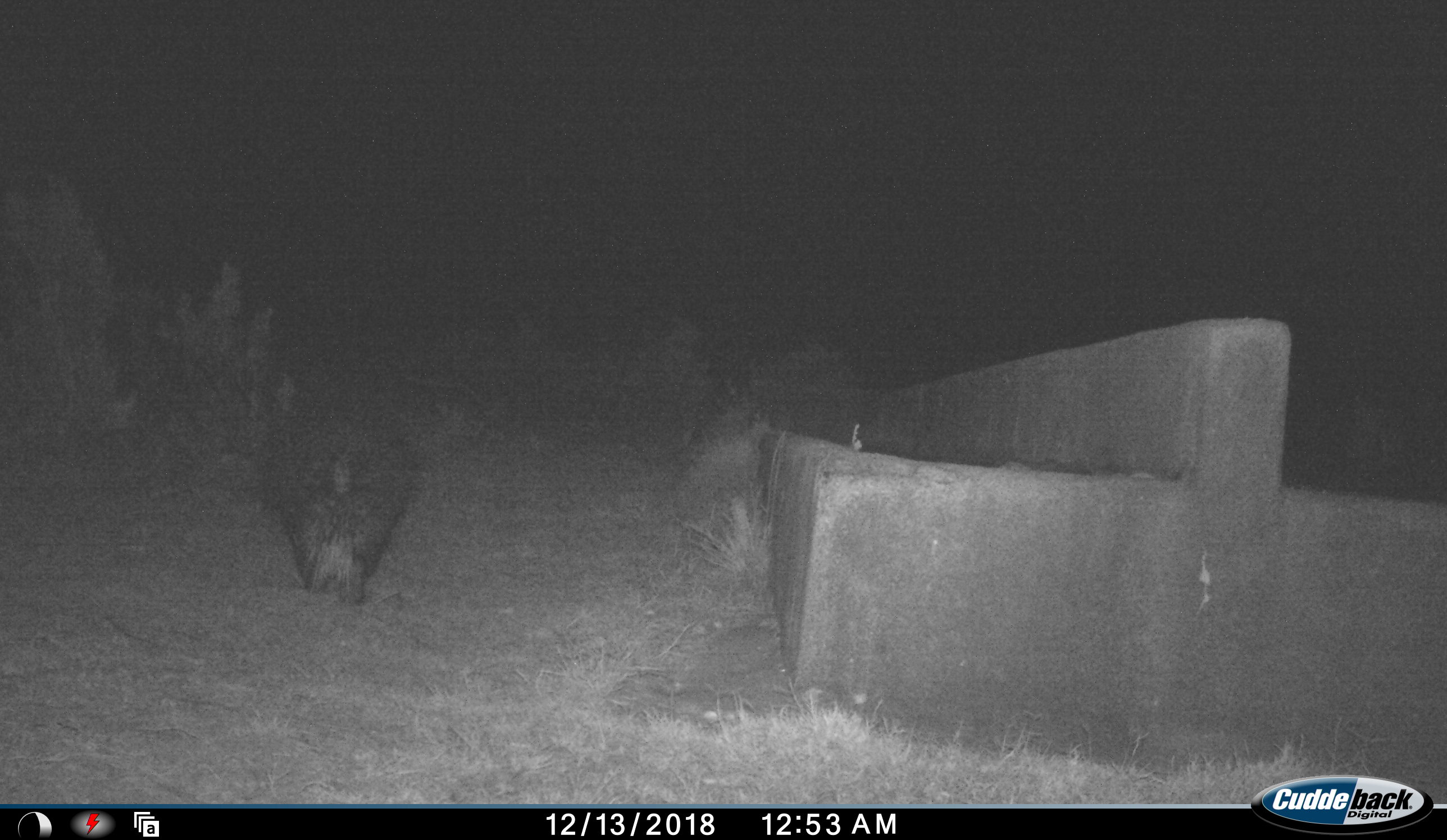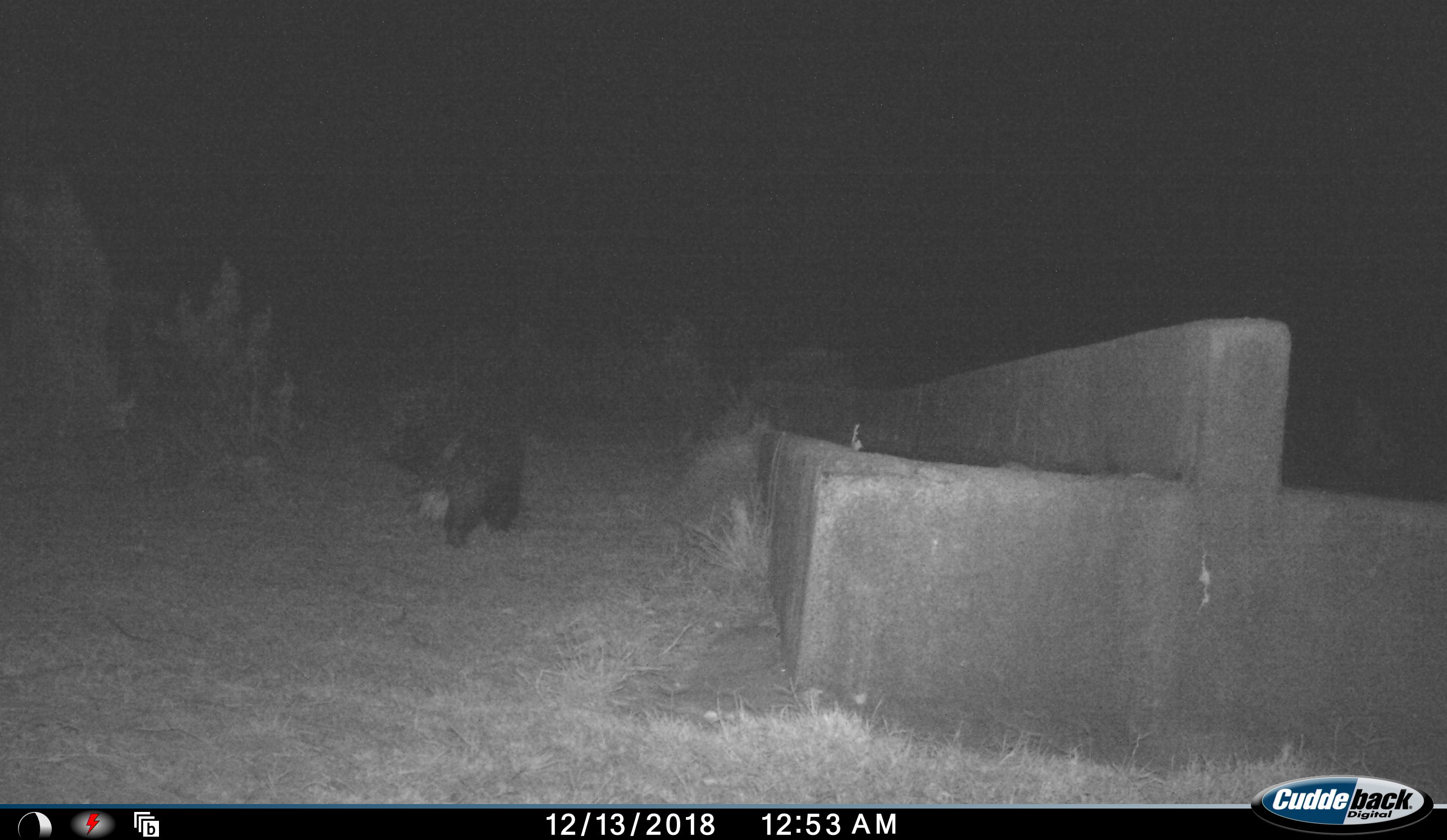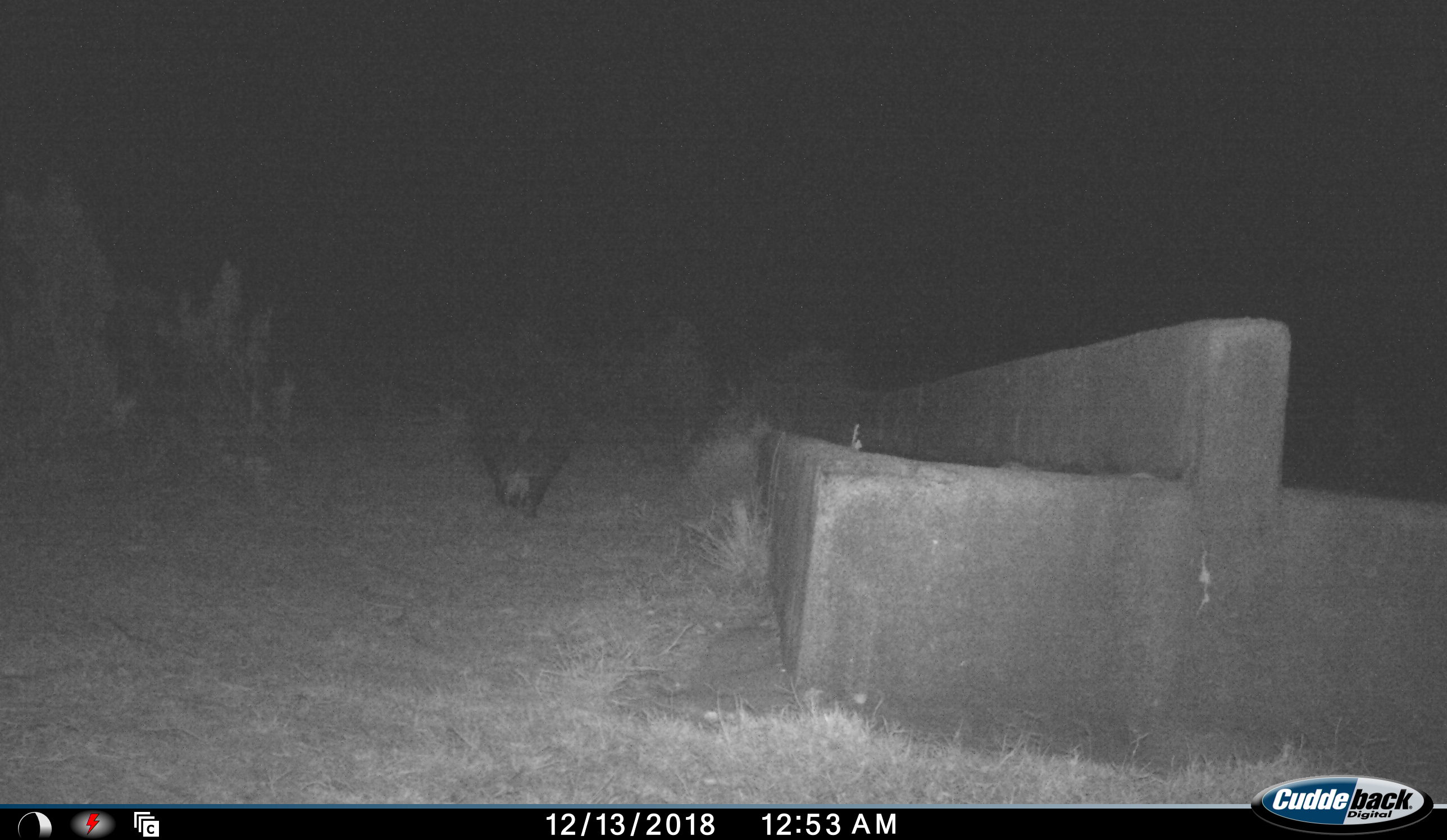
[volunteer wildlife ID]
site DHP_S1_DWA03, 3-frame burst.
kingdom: Animalia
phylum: Chordata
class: Mammalia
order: Rodentia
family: Hystricidae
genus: Hystrix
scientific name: Hystrix cristata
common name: crested porcupine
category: porcupine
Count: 1.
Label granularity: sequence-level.